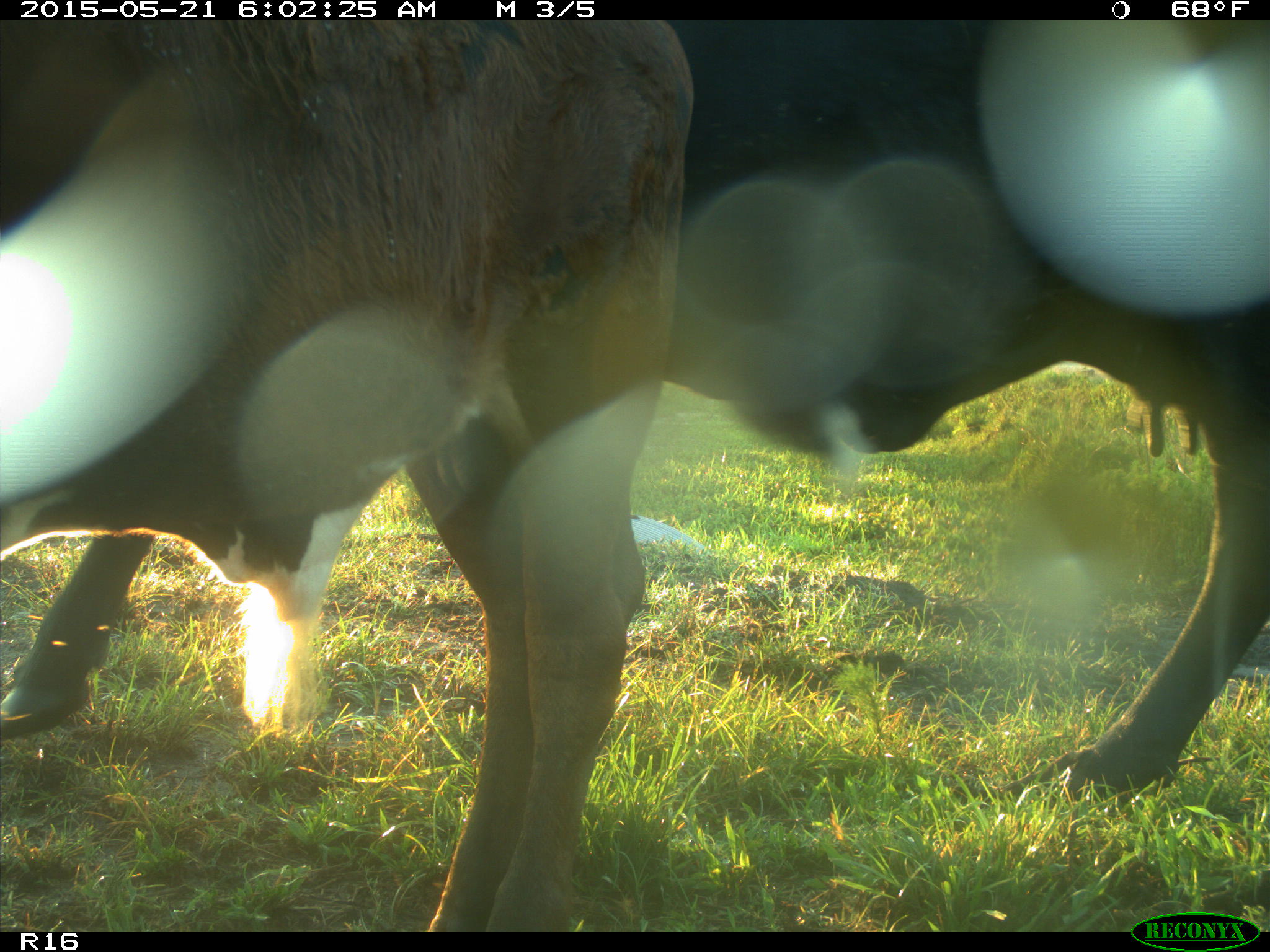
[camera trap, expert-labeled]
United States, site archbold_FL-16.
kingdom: Animalia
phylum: Chordata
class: Mammalia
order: Artiodactyla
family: Bovidae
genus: Bos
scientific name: Bos taurus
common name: domestic cow